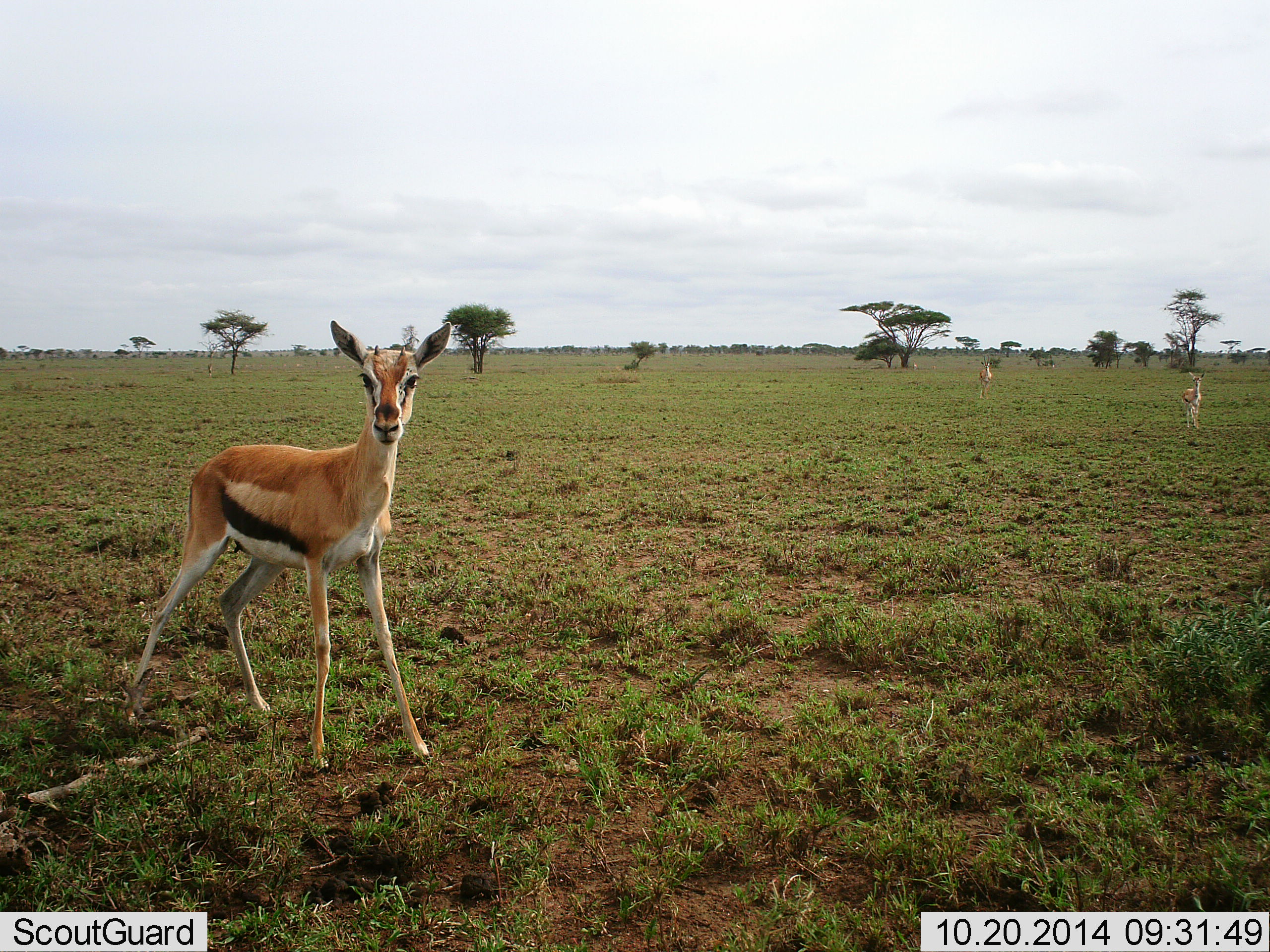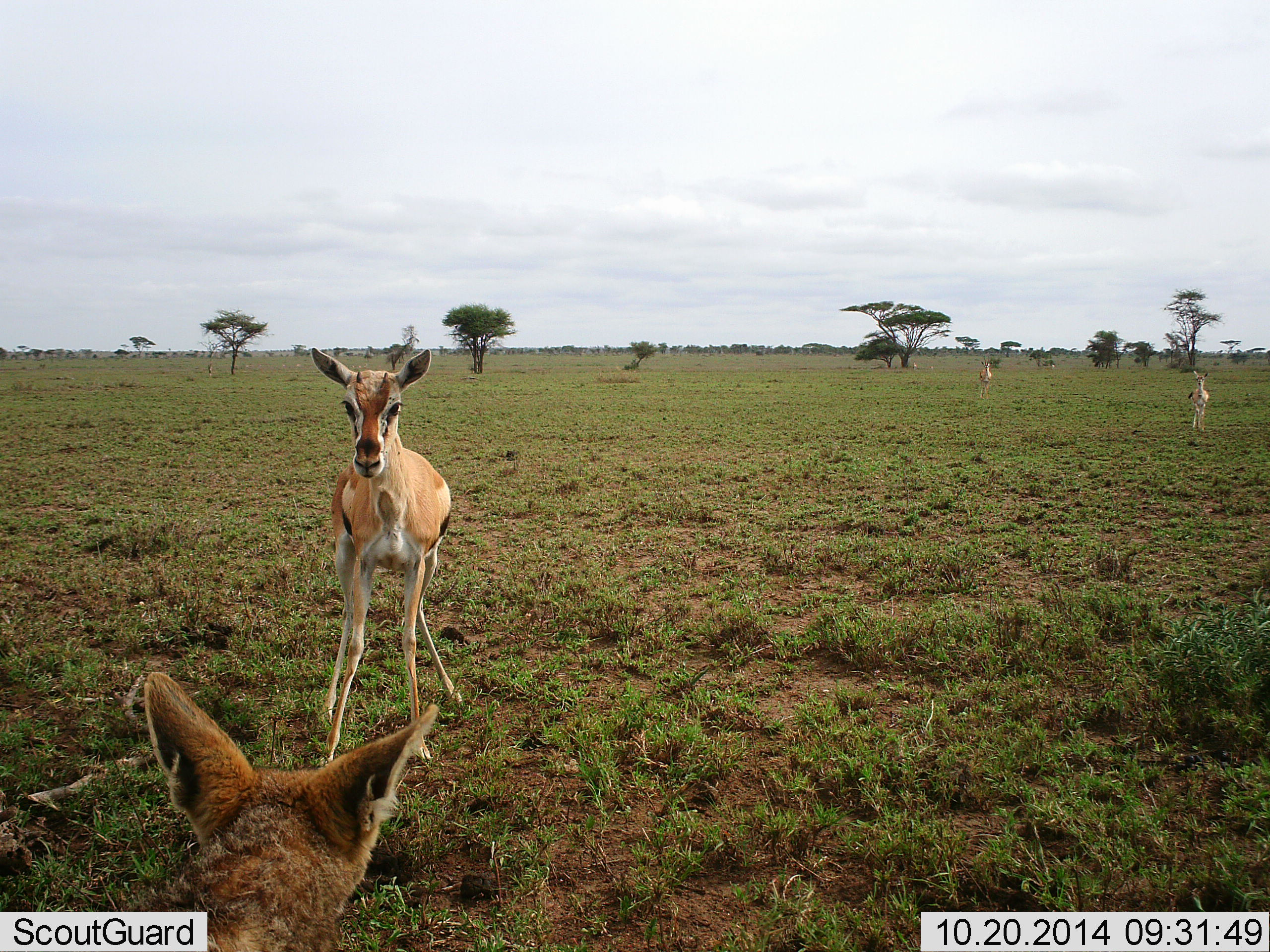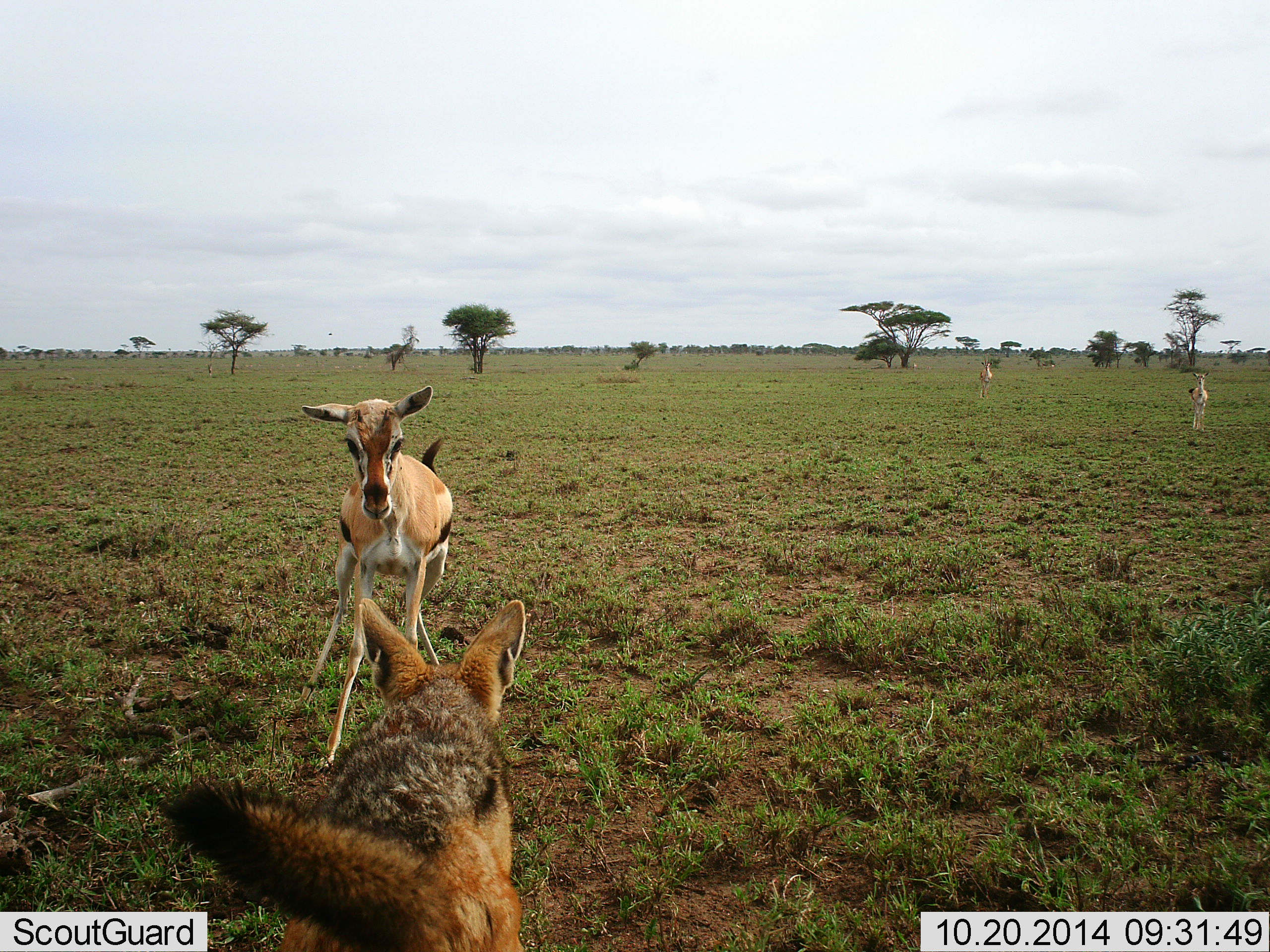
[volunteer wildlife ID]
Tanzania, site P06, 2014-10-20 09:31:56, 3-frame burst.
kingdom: Animalia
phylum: Chordata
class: Mammalia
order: Artiodactyla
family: Bovidae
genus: Eudorcas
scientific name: Eudorcas thomsonii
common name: thomson's gazelle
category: gazellethomsons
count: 3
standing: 79%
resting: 0%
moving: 57%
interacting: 57%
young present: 14%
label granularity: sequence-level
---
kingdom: Animalia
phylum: Chordata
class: Mammalia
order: Carnivora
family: Canidae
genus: Lupulella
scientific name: Lupulella mesomelas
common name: black-backed jackal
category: jackal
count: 1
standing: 10%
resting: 0%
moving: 70%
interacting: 60%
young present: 0%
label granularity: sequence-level